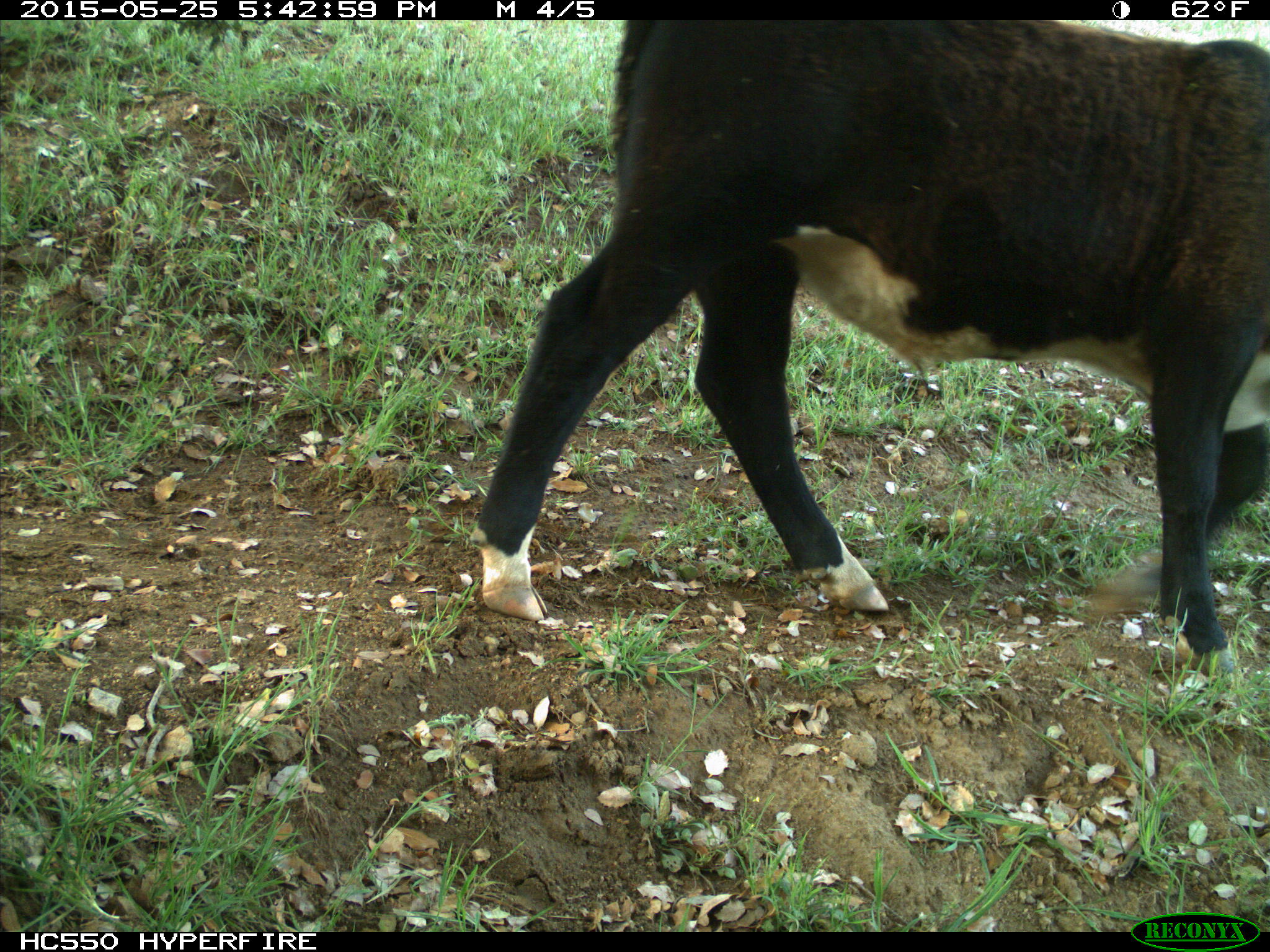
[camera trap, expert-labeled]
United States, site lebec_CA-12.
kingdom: Animalia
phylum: Chordata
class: Mammalia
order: Artiodactyla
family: Bovidae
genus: Bos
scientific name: Bos taurus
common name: domestic cow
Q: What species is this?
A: Bos taurus (domestic cow).